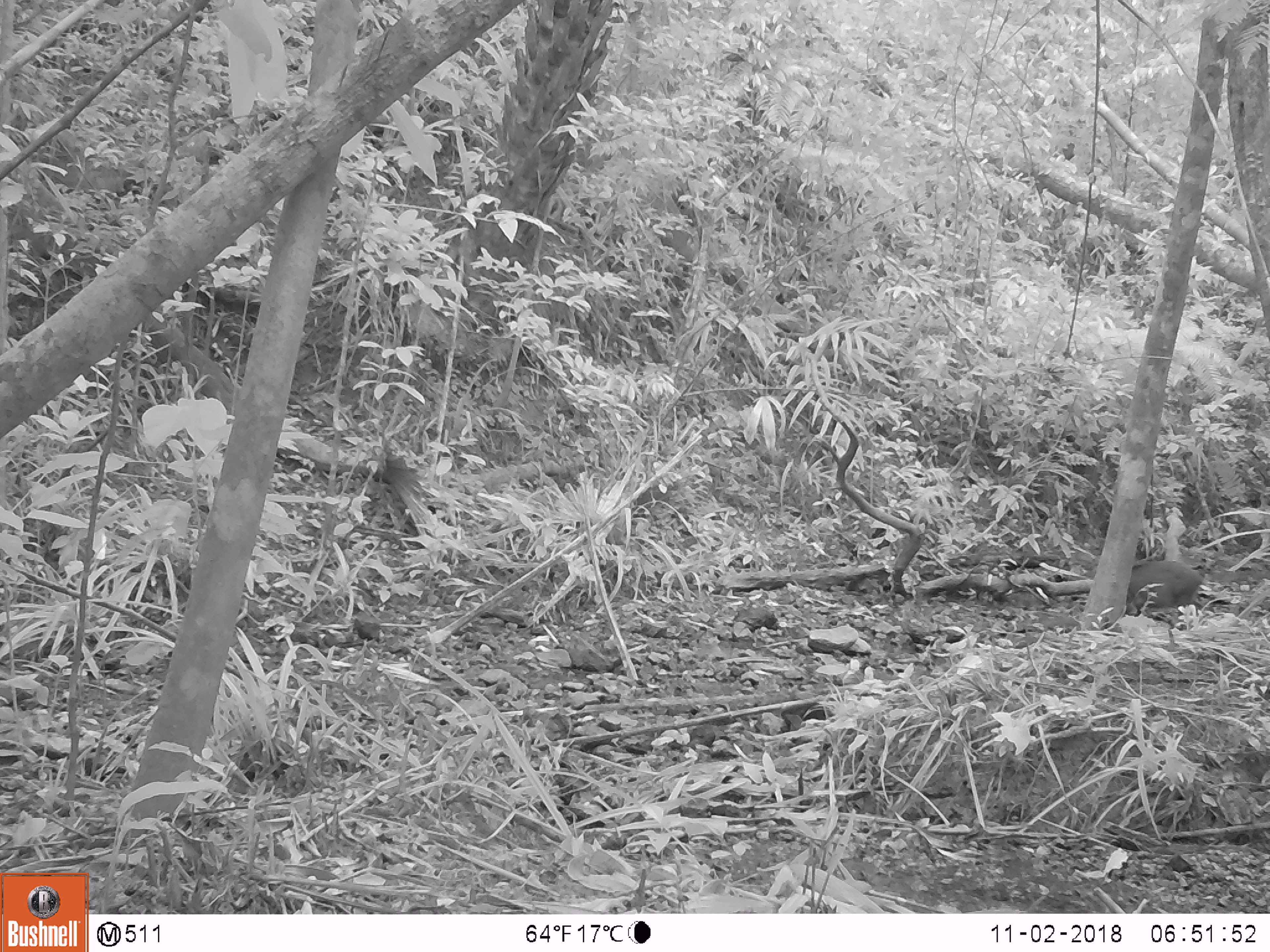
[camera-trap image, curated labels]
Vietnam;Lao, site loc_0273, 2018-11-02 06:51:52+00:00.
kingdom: Animalia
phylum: Chordata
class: Mammalia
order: Artiodactyla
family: Suidae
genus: Sus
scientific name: Sus scrofa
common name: eurasian wild pig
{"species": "eurasian wild pig (Sus scrofa)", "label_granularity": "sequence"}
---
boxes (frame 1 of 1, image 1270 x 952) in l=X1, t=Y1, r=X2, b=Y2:
eurasian wild pig: l=1126, t=559, r=1204, b=615